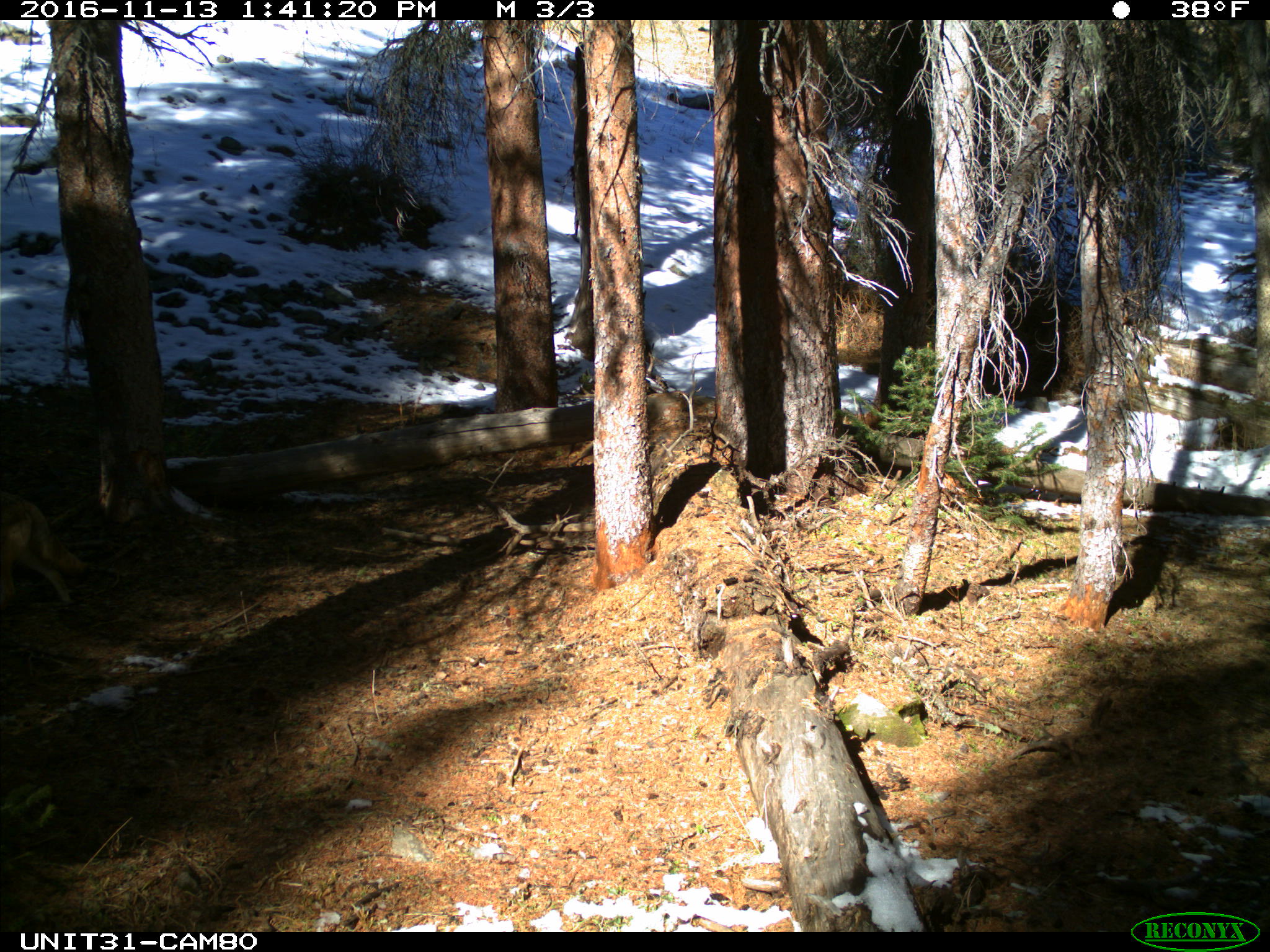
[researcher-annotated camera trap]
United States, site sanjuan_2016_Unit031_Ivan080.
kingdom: Animalia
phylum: Chordata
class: Mammalia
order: Carnivora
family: Canidae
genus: Canis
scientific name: Canis latrans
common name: coyote